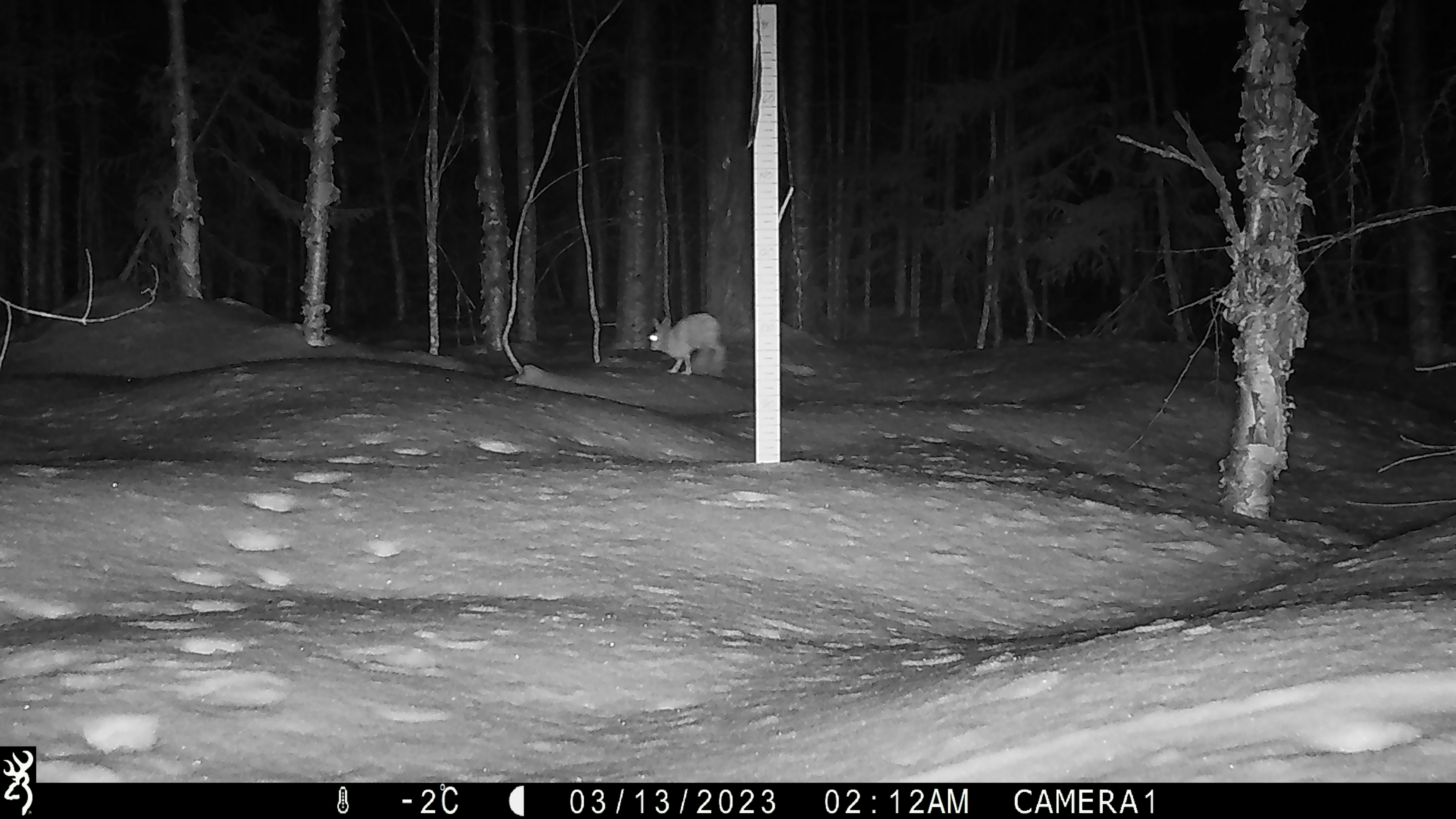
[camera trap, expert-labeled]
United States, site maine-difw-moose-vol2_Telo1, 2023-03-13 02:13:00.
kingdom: Animalia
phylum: Chordata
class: Mammalia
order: Lagomorpha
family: Leporidae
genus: Sylvilagus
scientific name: Sylvilagus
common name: cottontail rabbit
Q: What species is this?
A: Cottontail rabbit (Sylvilagus).